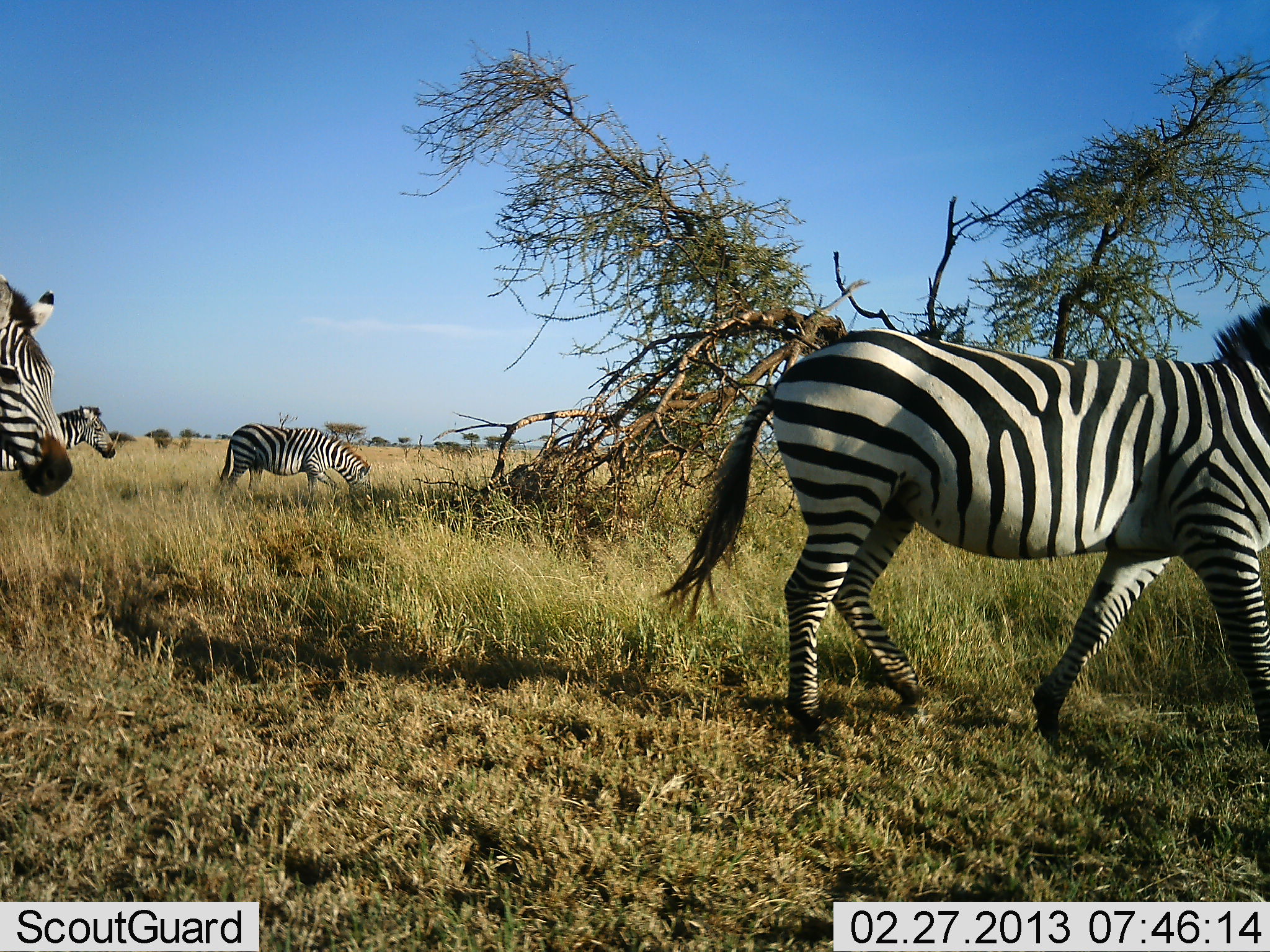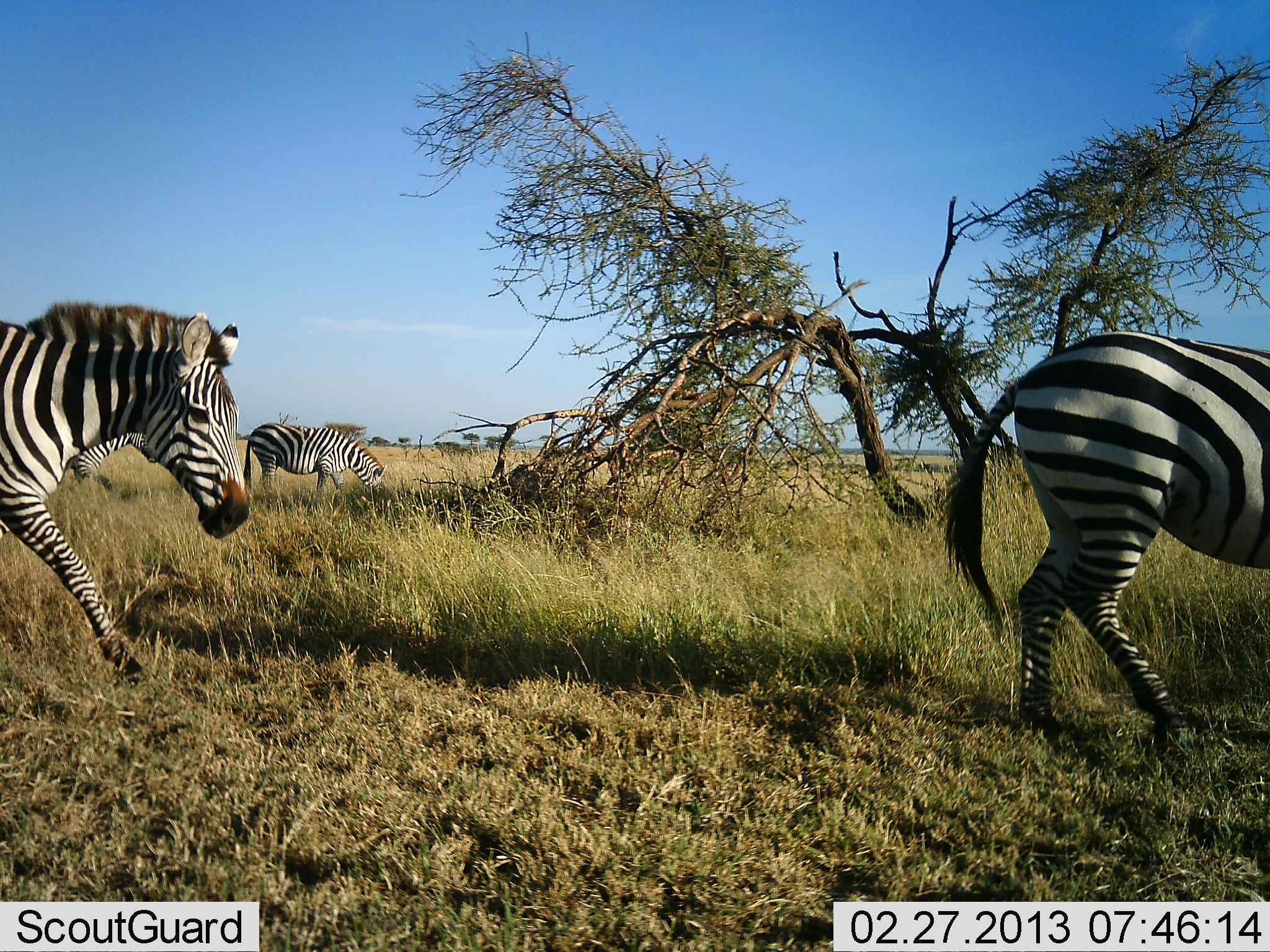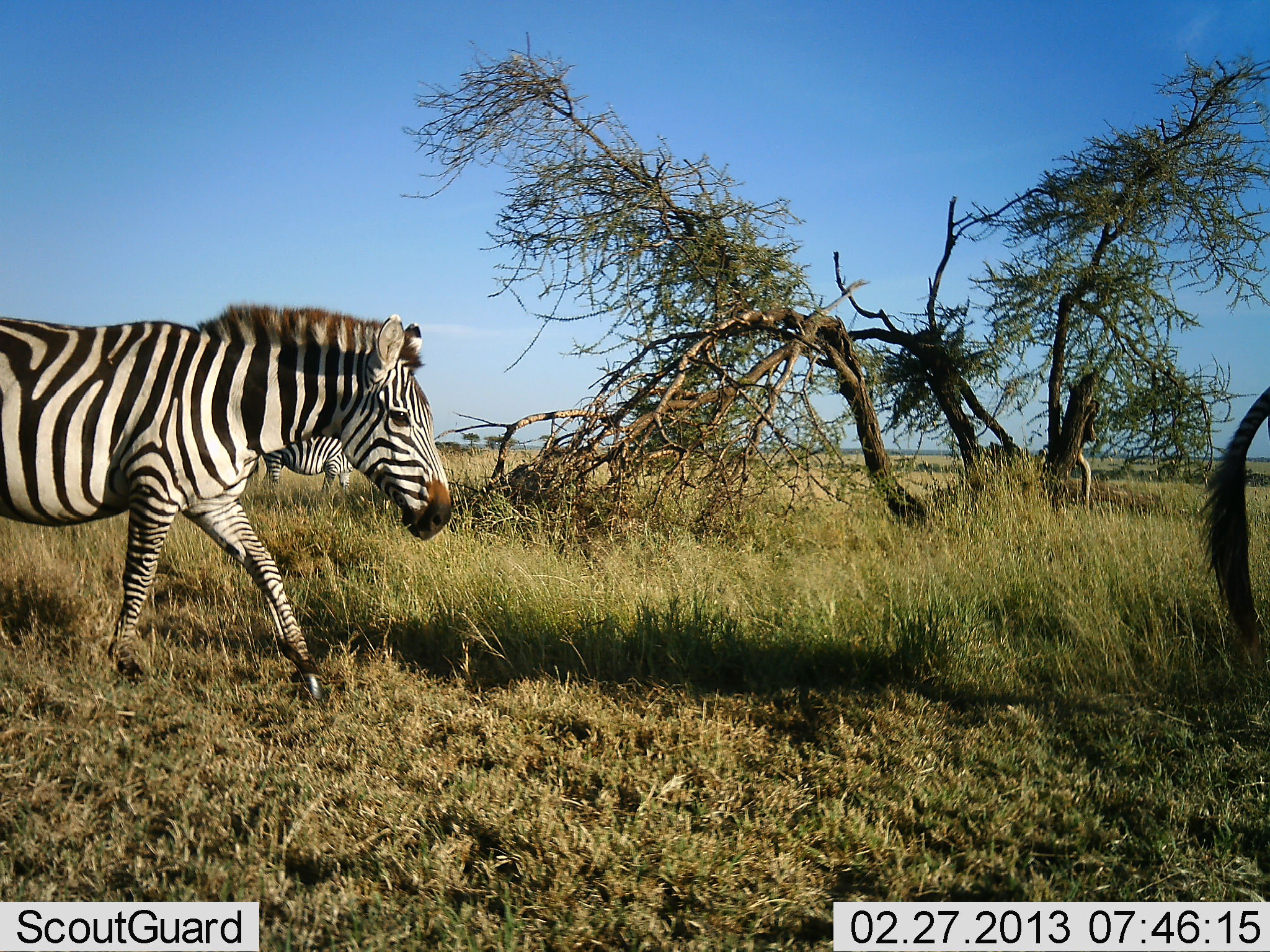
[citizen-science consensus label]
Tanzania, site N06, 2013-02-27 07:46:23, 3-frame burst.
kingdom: Animalia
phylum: Chordata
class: Mammalia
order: Perissodactyla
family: Equidae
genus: Equus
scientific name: Equus quagga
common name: plains zebra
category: zebra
Zebra (plains zebra) (Equus quagga), count 4. Behavior (volunteer vote fractions): standing 24%, resting 6%, moving 94%, interacting 6%. Young present (vote fraction): 0%. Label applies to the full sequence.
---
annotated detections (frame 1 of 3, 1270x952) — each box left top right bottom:
animal: 653 298 1270 749; 0 268 74 498; 217 424 372 499; 1 407 119 472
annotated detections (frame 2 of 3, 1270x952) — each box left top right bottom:
animal: 940 330 1270 743; 0 301 251 687; 242 422 387 502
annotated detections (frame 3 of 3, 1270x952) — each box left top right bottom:
animal: 0 306 455 711; 1194 376 1270 645; 265 436 359 495